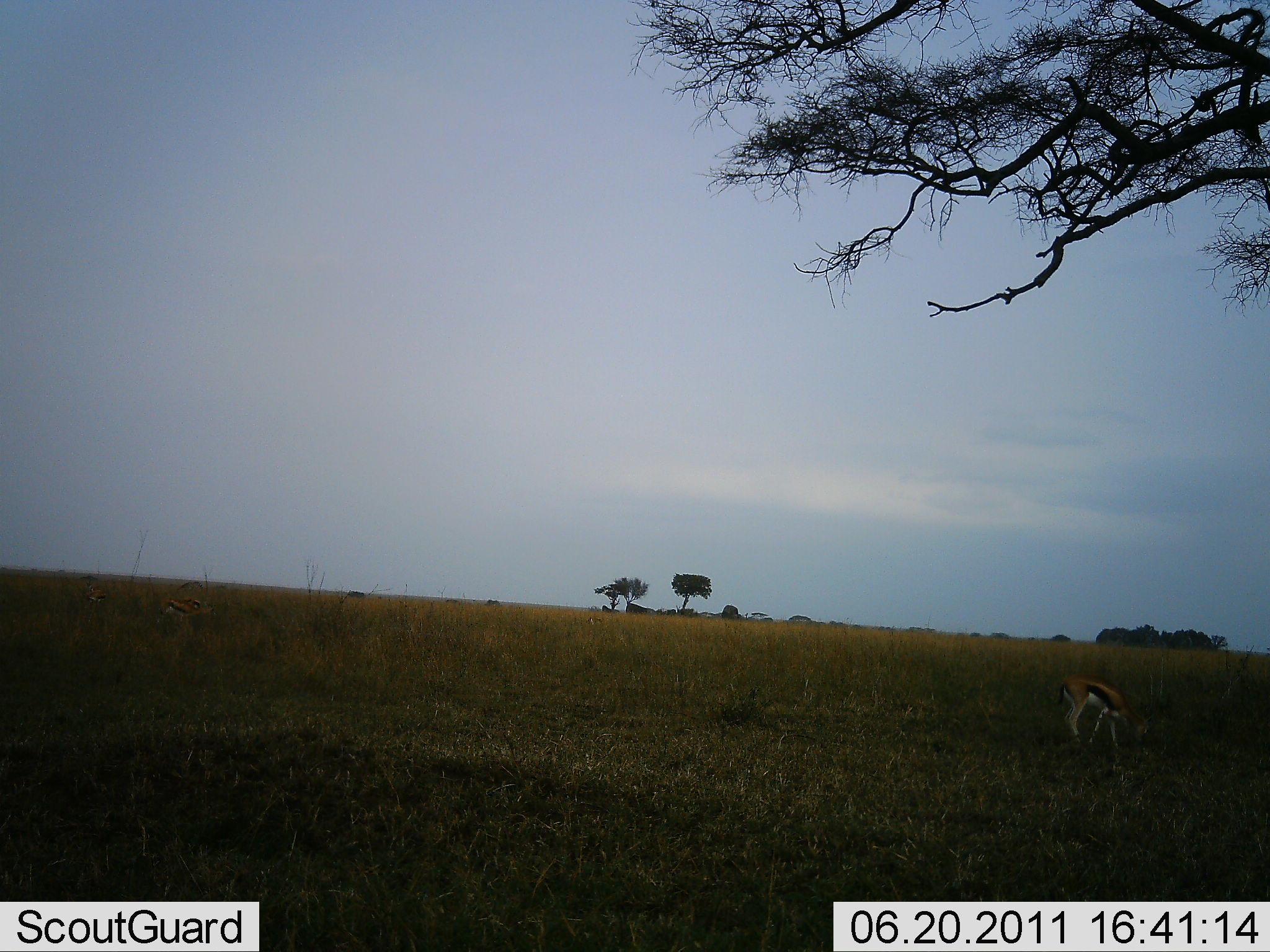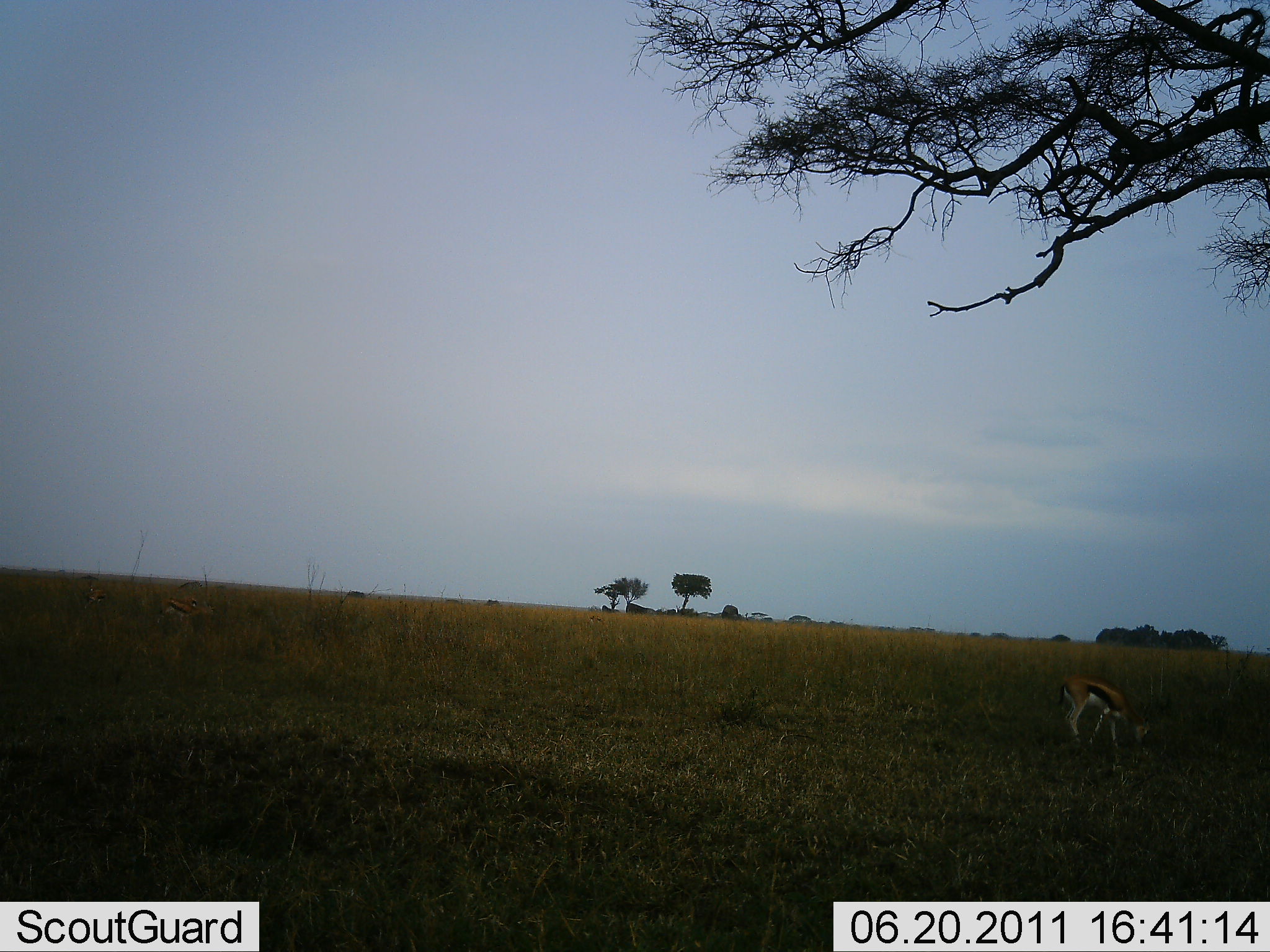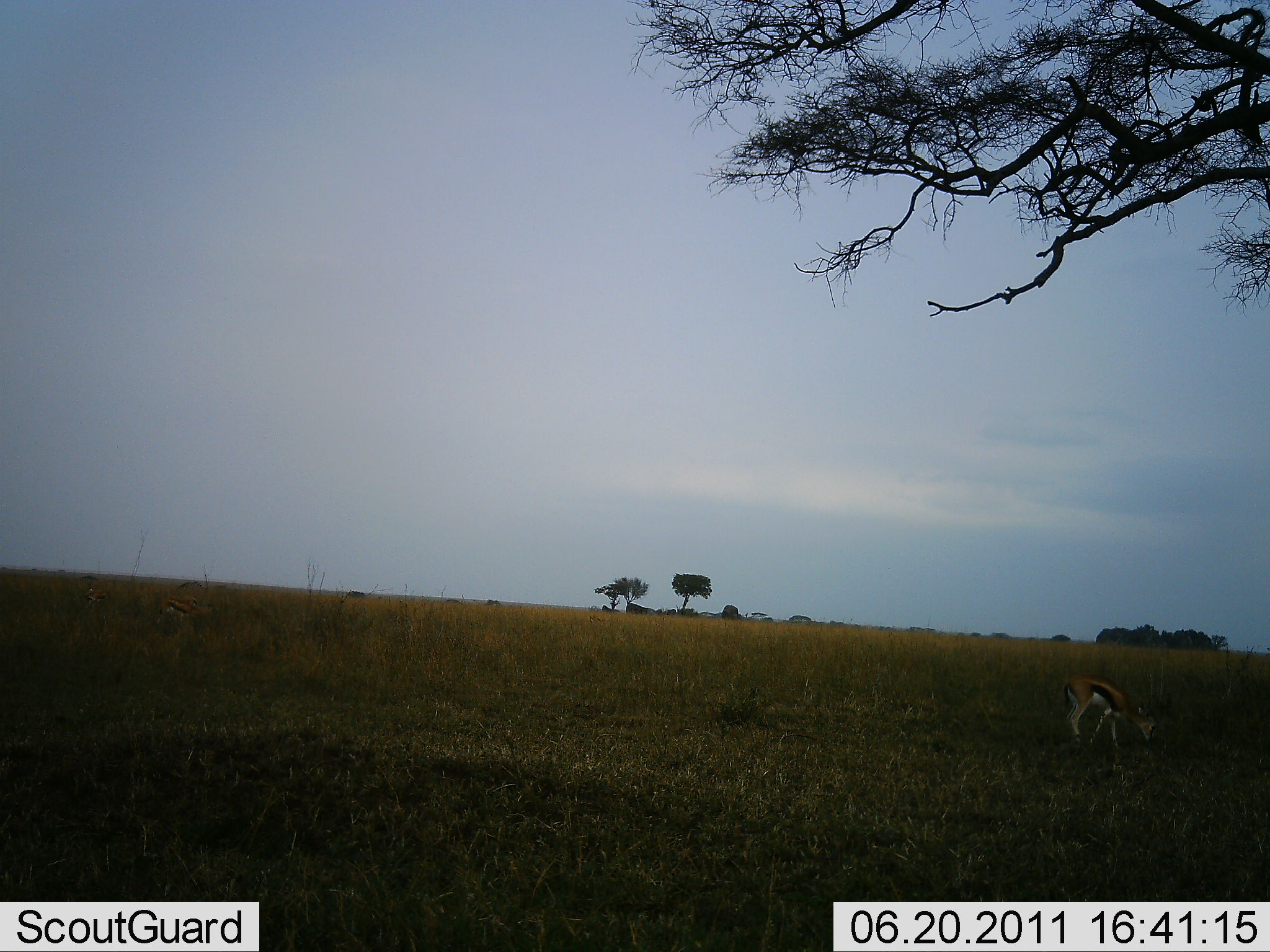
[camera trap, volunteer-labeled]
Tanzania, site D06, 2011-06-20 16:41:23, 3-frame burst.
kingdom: Animalia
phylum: Chordata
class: Mammalia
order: Artiodactyla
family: Bovidae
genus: Eudorcas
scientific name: Eudorcas thomsonii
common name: thomson's gazelle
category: gazellethomsons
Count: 1.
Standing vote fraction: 36%.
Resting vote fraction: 0%.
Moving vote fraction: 0%.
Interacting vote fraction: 0%.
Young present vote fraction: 0%.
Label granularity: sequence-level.